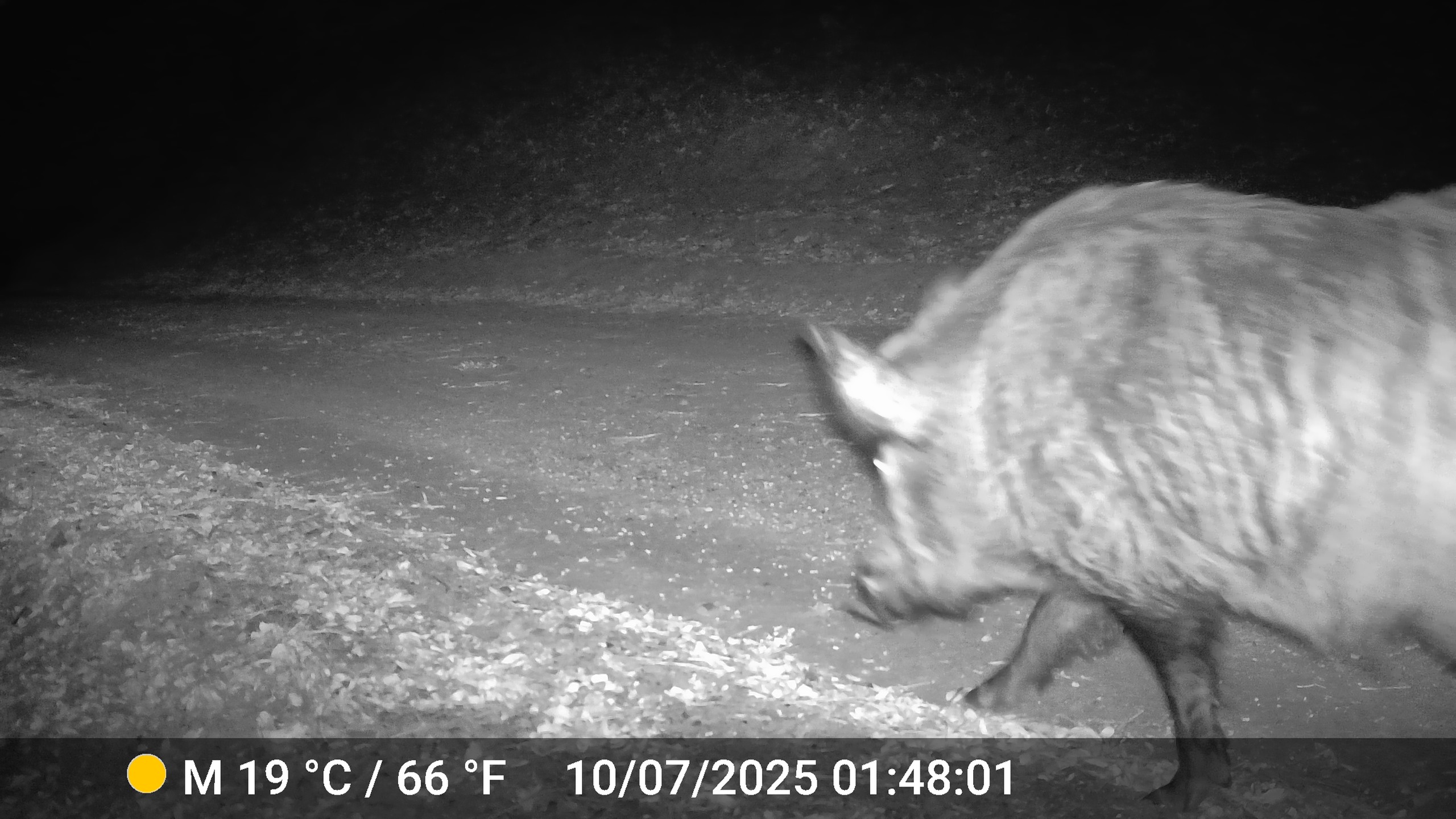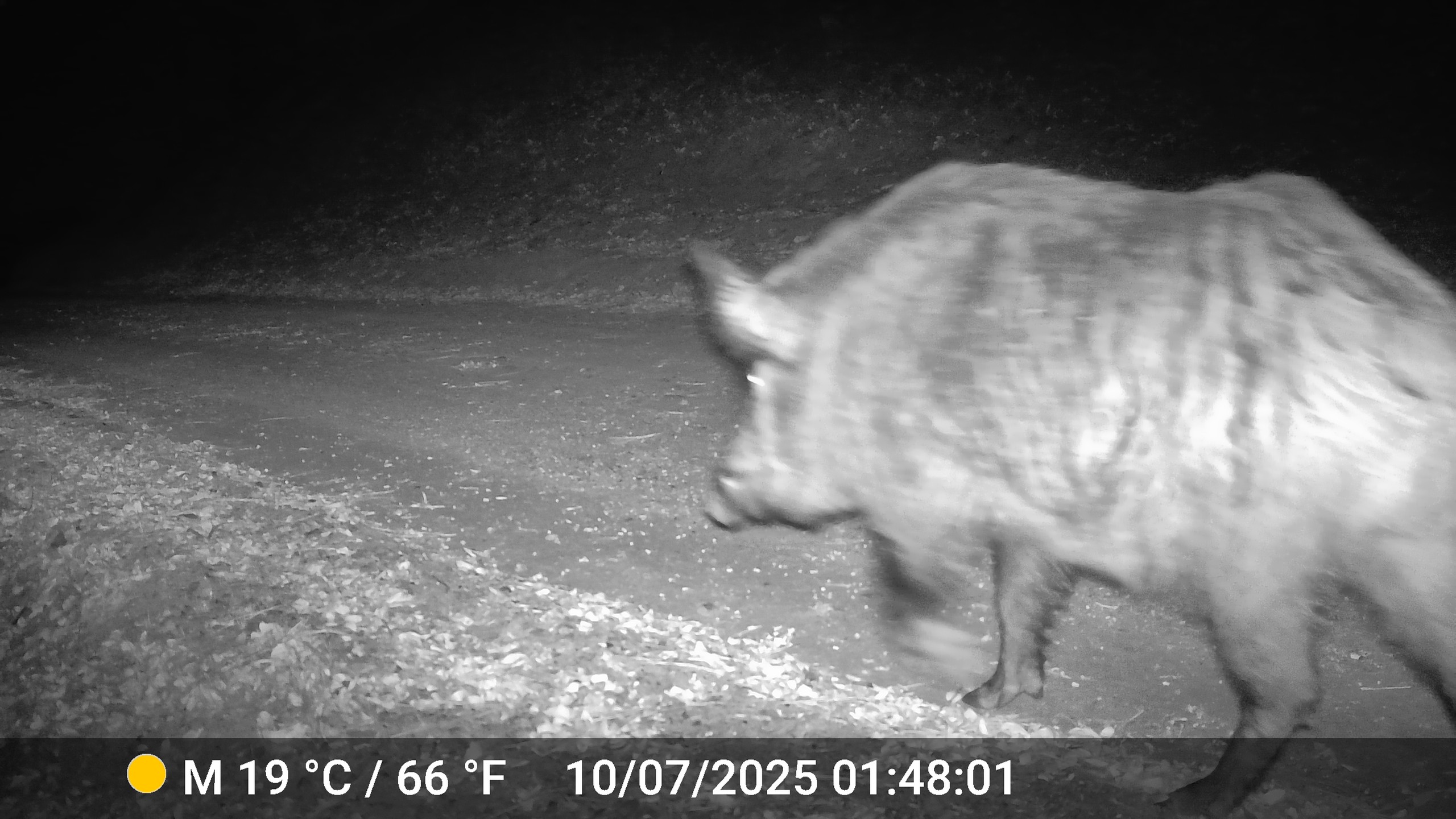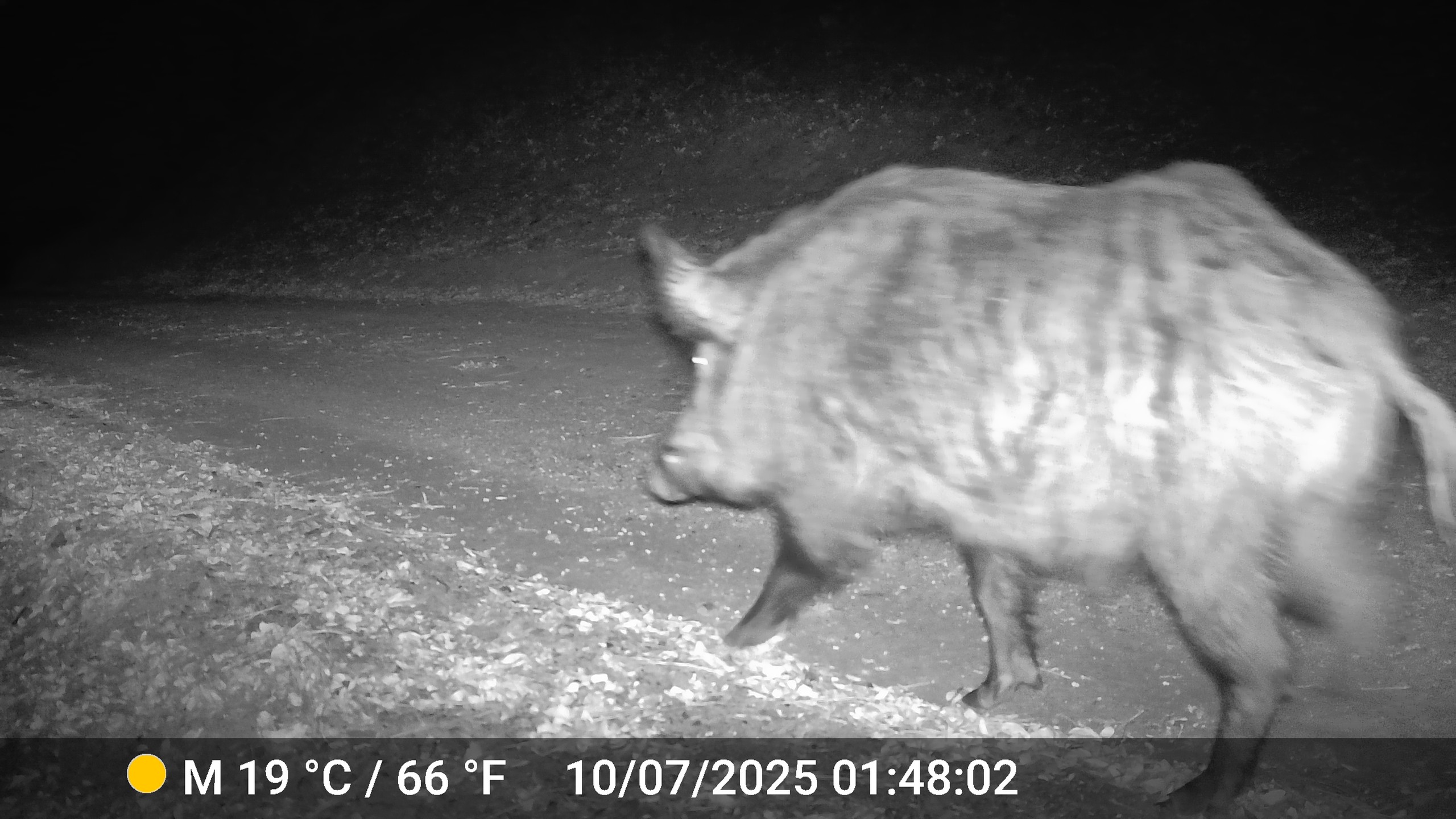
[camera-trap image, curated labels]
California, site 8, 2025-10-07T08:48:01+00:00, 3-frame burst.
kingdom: Animalia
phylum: Chordata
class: Mammalia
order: Artiodactyla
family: Suidae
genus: Sus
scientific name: Sus scrofa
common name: wild boar